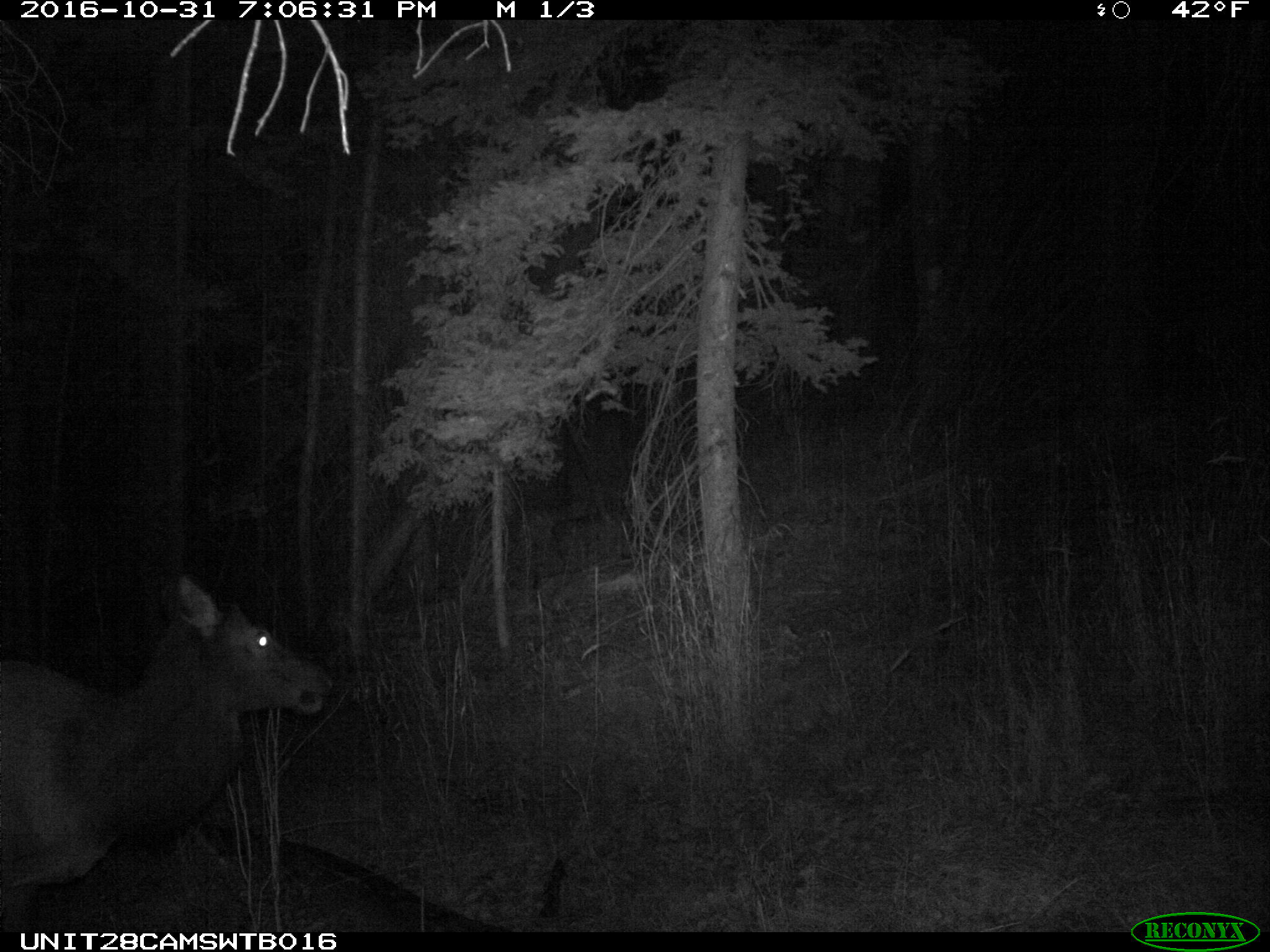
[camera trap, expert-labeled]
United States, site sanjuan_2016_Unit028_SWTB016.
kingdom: Animalia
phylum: Chordata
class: Mammalia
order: Artiodactyla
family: Cervidae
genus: Cervus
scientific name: Cervus elaphus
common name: red deer